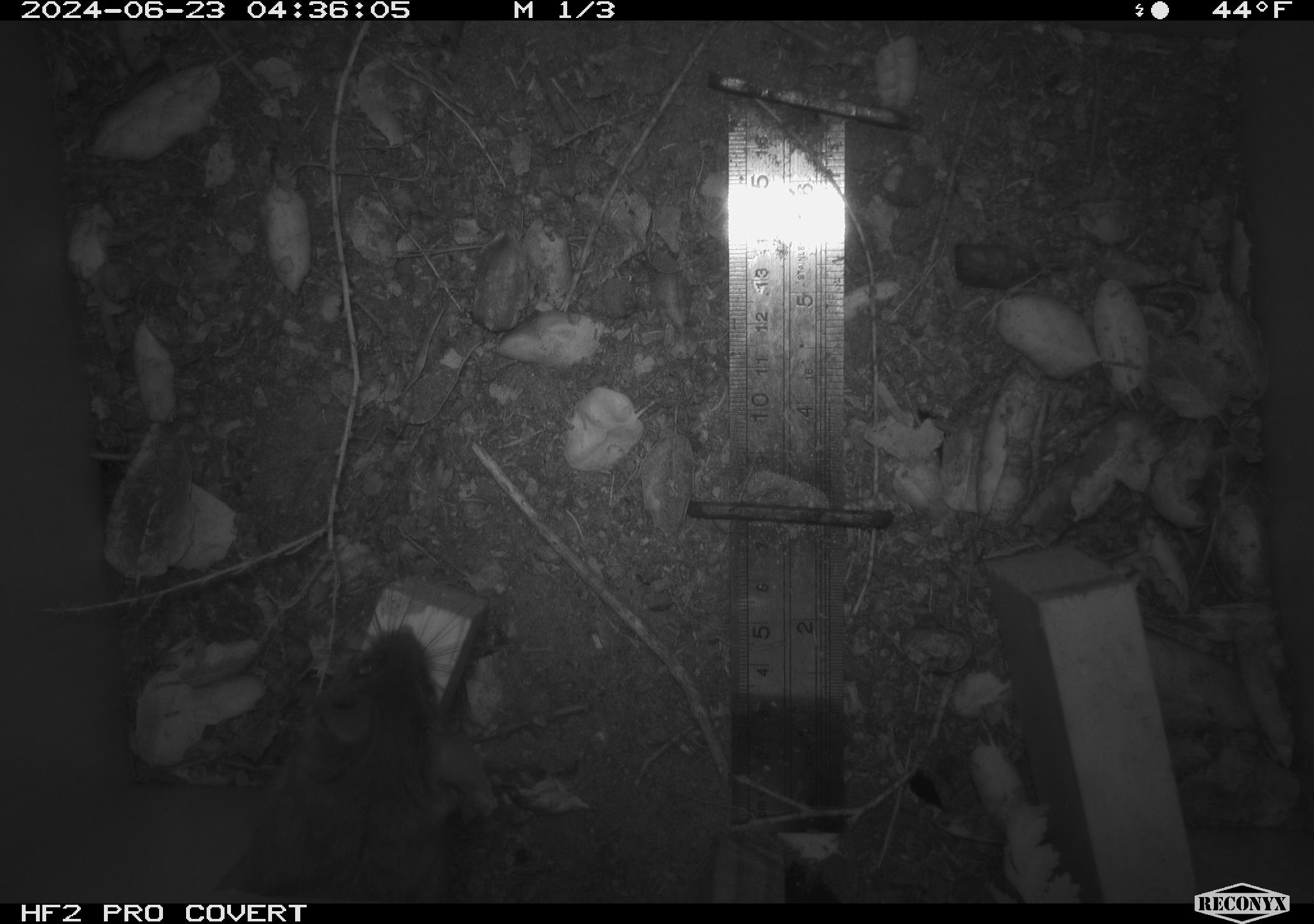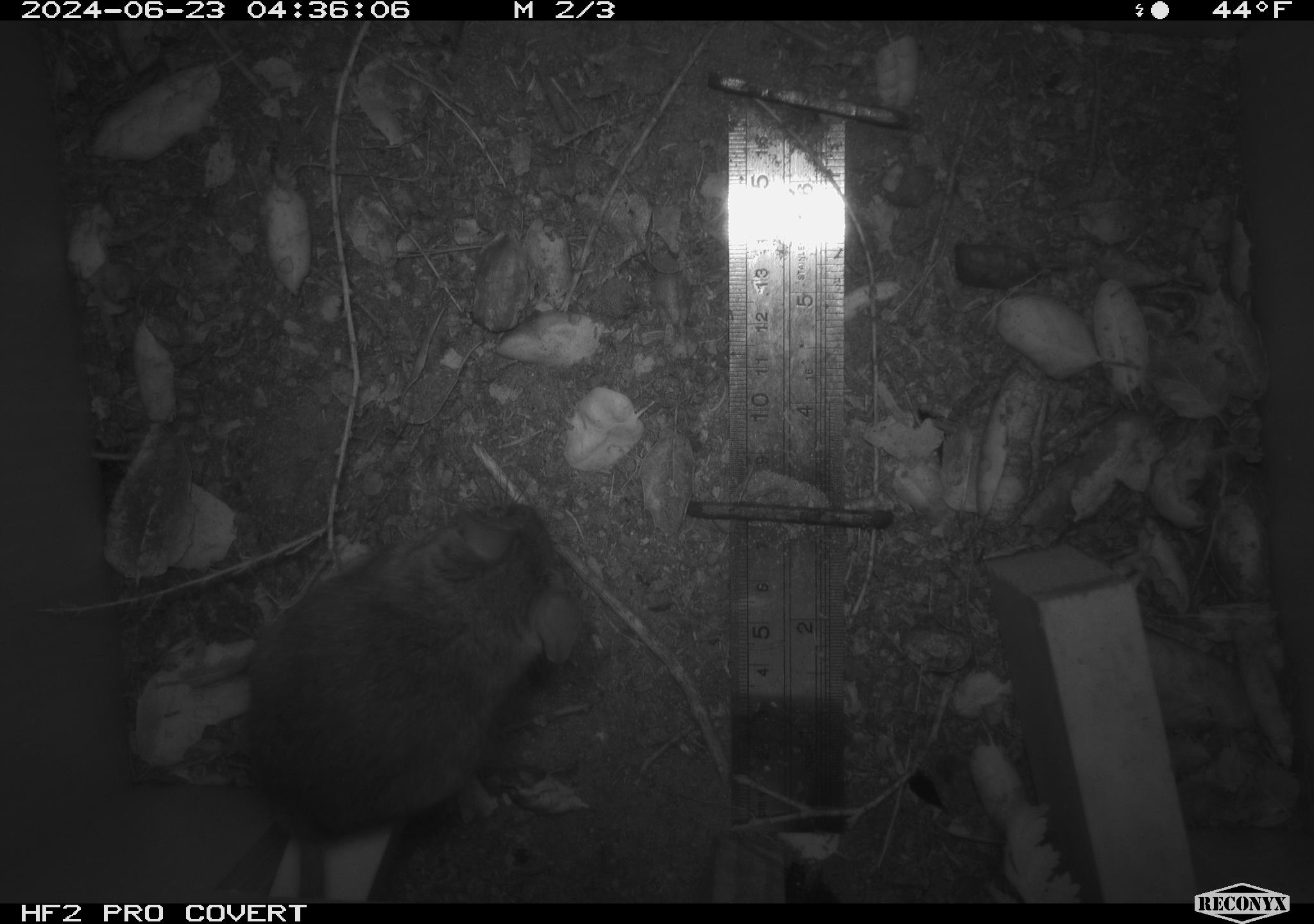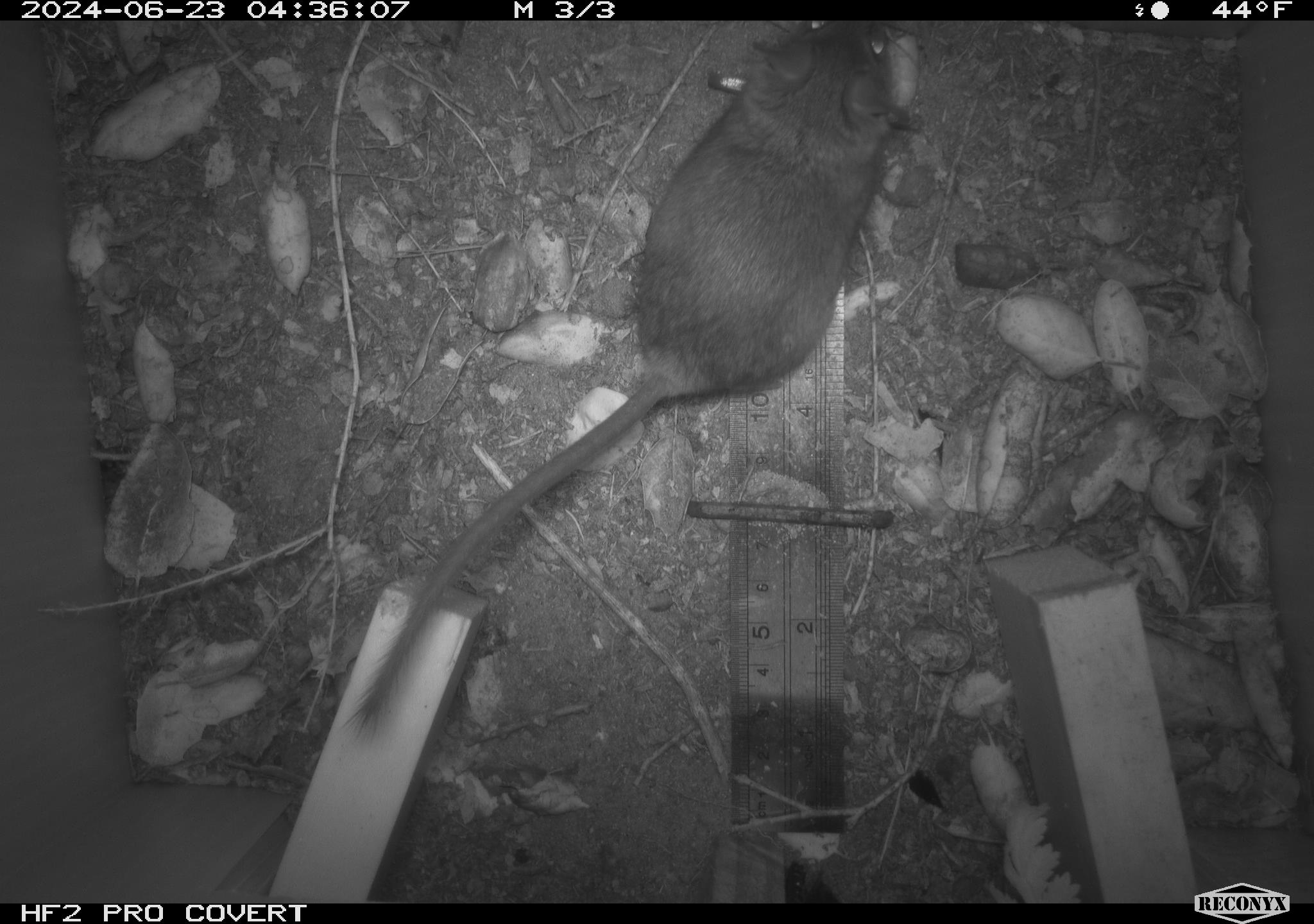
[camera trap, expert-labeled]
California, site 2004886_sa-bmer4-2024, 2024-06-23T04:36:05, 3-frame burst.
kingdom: Animalia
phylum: Chordata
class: Mammalia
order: Rodentia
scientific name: Rodentia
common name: woodrat or rat or mouse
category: woodrat or rat or mouse species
Woodrat or rat or mouse species (woodrat or rat or mouse) (Rodentia).